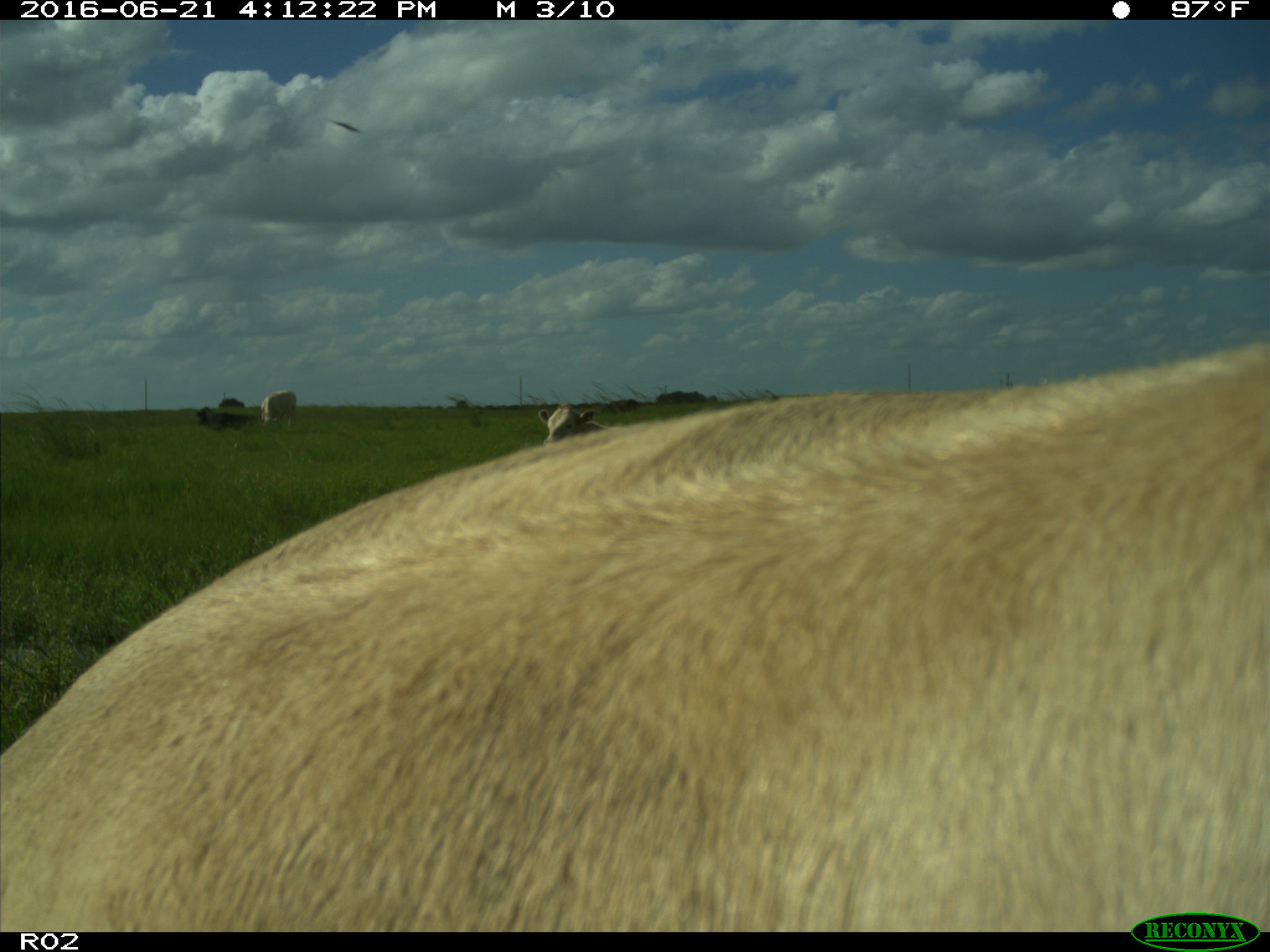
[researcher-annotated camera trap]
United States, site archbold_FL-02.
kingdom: Animalia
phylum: Chordata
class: Mammalia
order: Artiodactyla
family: Bovidae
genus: Bos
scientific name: Bos taurus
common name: domestic cow